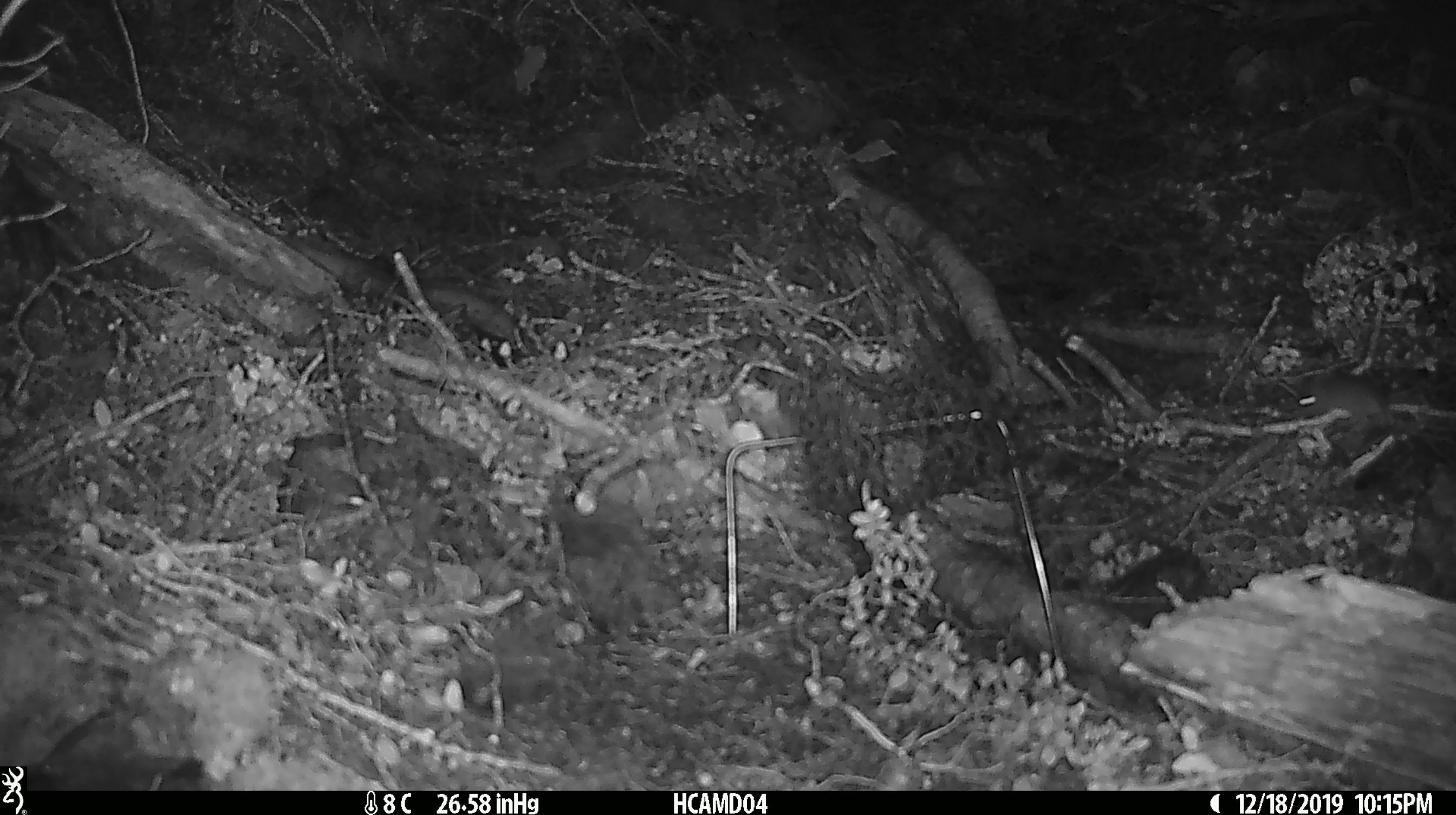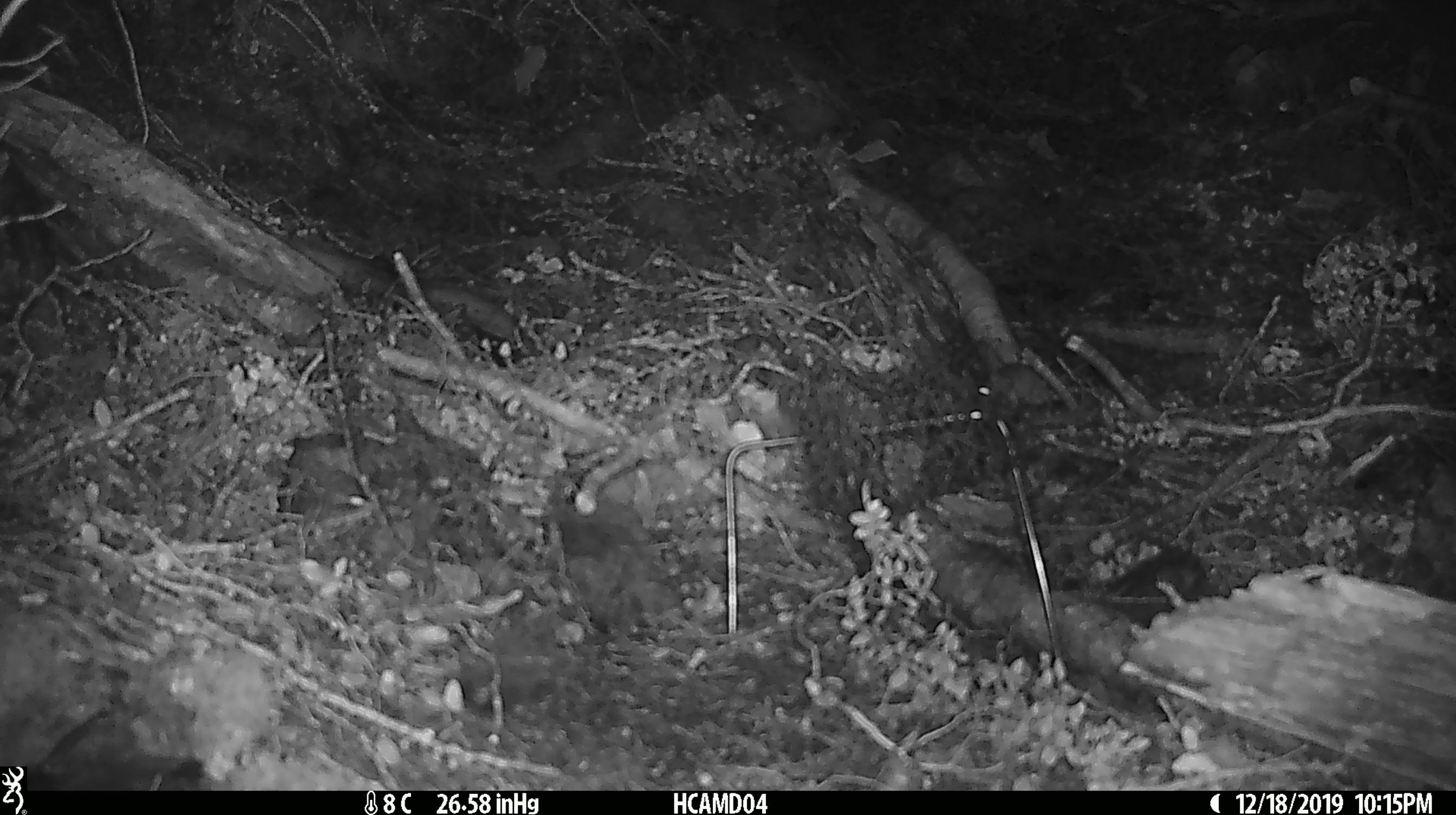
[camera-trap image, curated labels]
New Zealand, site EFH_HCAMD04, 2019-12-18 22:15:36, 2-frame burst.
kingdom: Animalia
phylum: Chordata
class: Mammalia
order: Rodentia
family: Muridae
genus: Mus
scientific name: Mus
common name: mouse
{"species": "mouse (Mus)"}